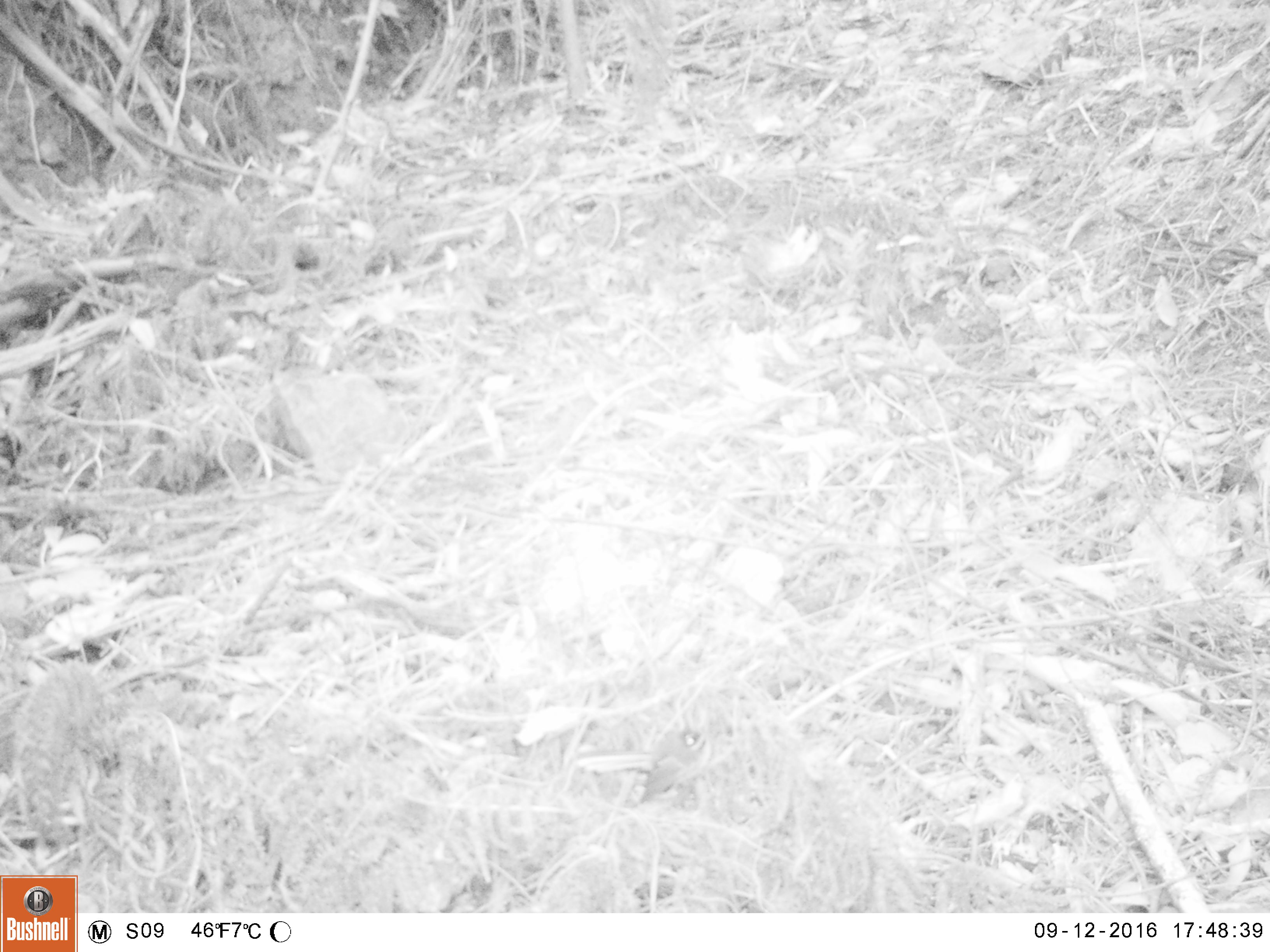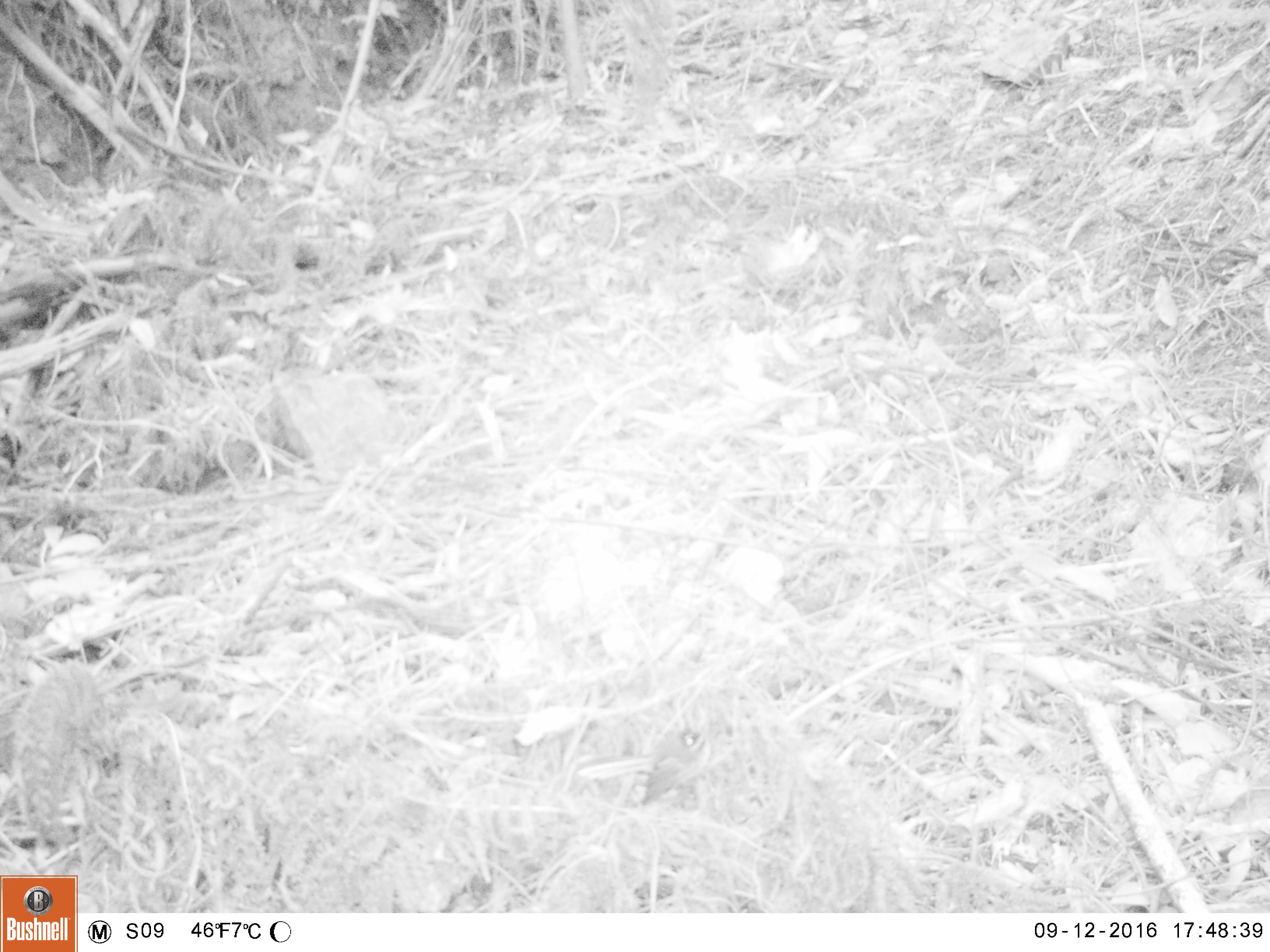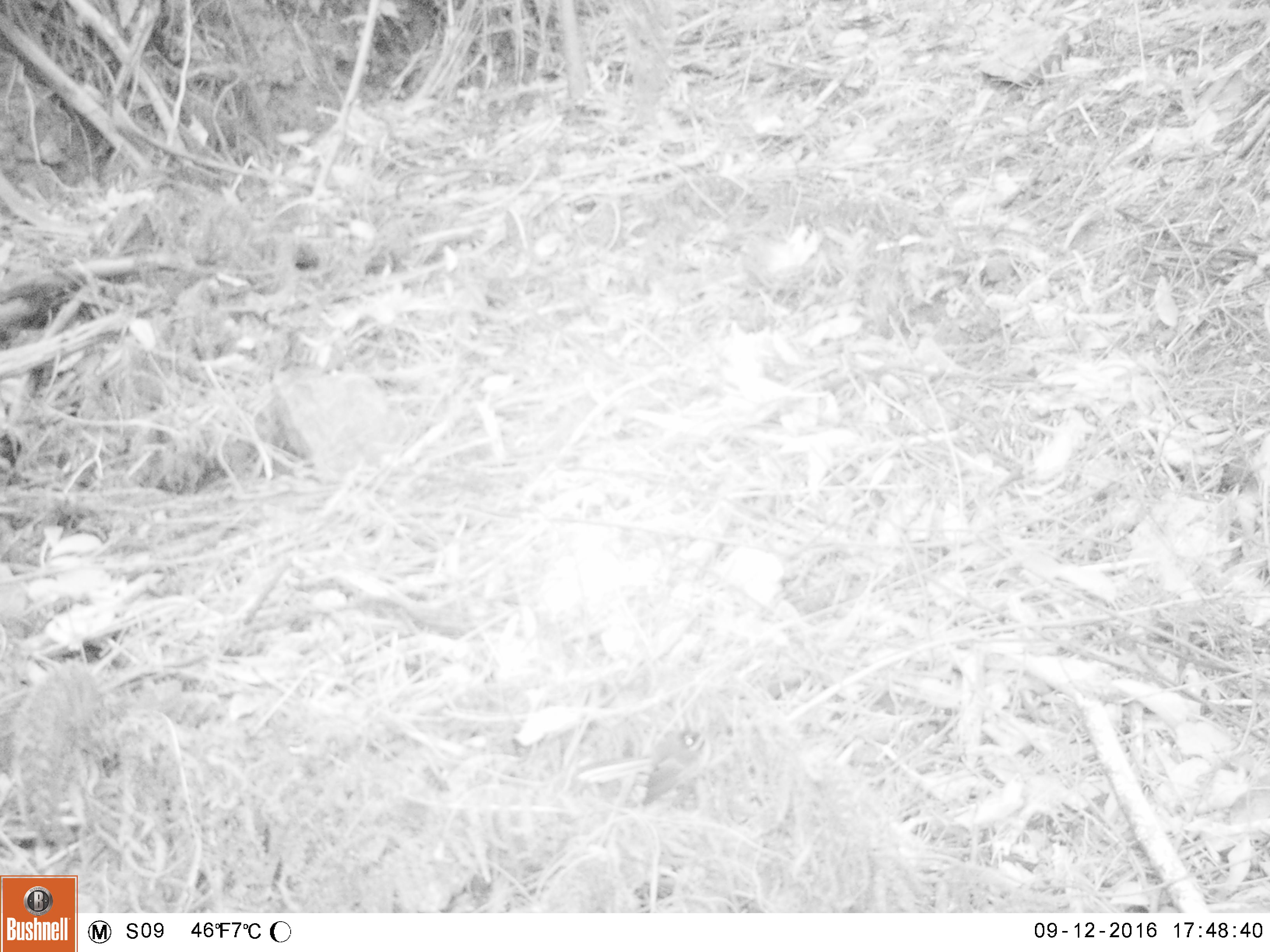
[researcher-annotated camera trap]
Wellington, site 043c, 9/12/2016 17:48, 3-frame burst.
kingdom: Animalia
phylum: Chordata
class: Aves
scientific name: Aves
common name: bird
Bird (Aves).